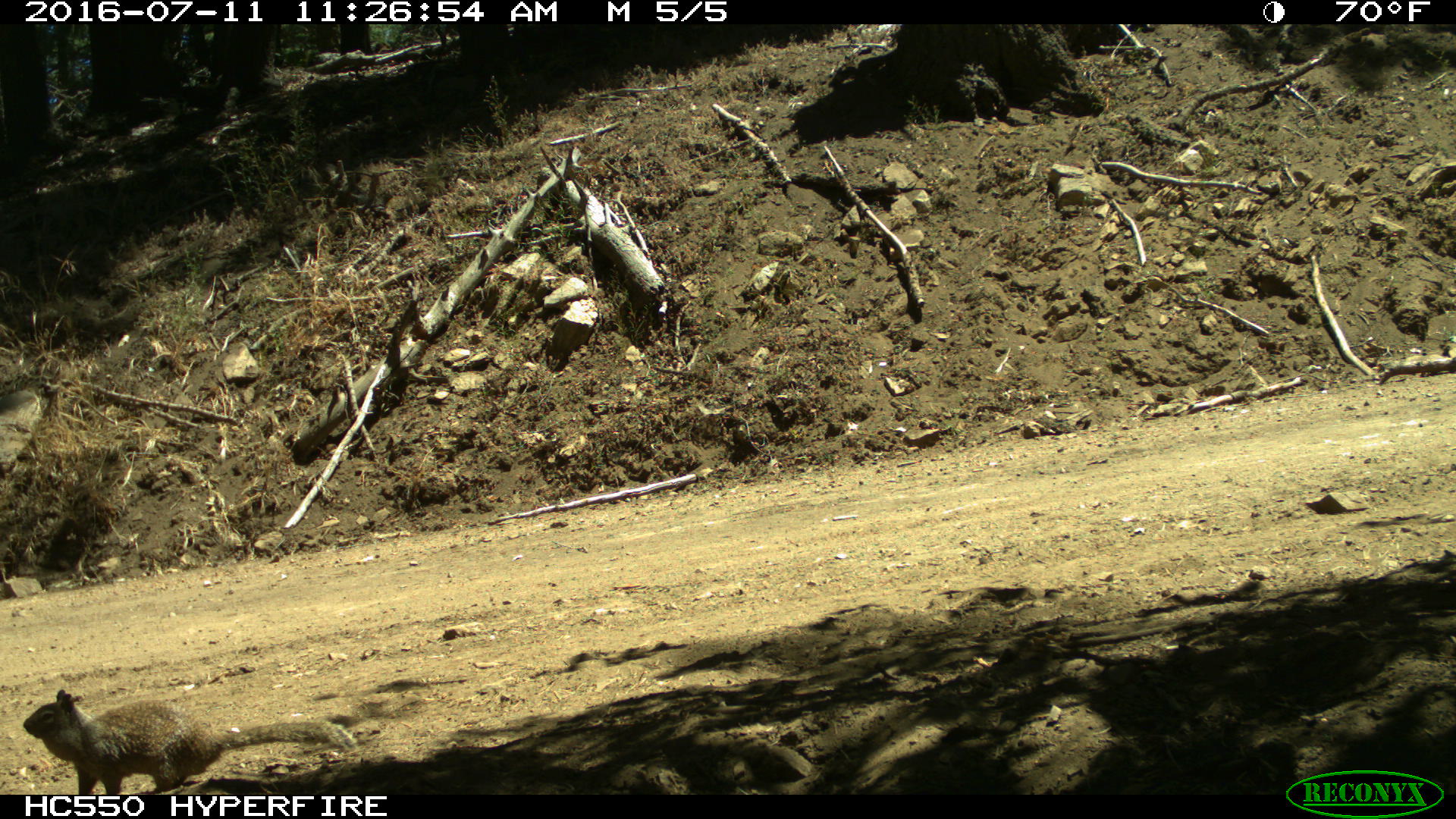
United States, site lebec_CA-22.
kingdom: Animalia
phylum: Chordata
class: Mammalia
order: Rodentia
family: Sciuridae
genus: Otospermophilus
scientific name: Otospermophilus beecheyi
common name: california ground squirrel